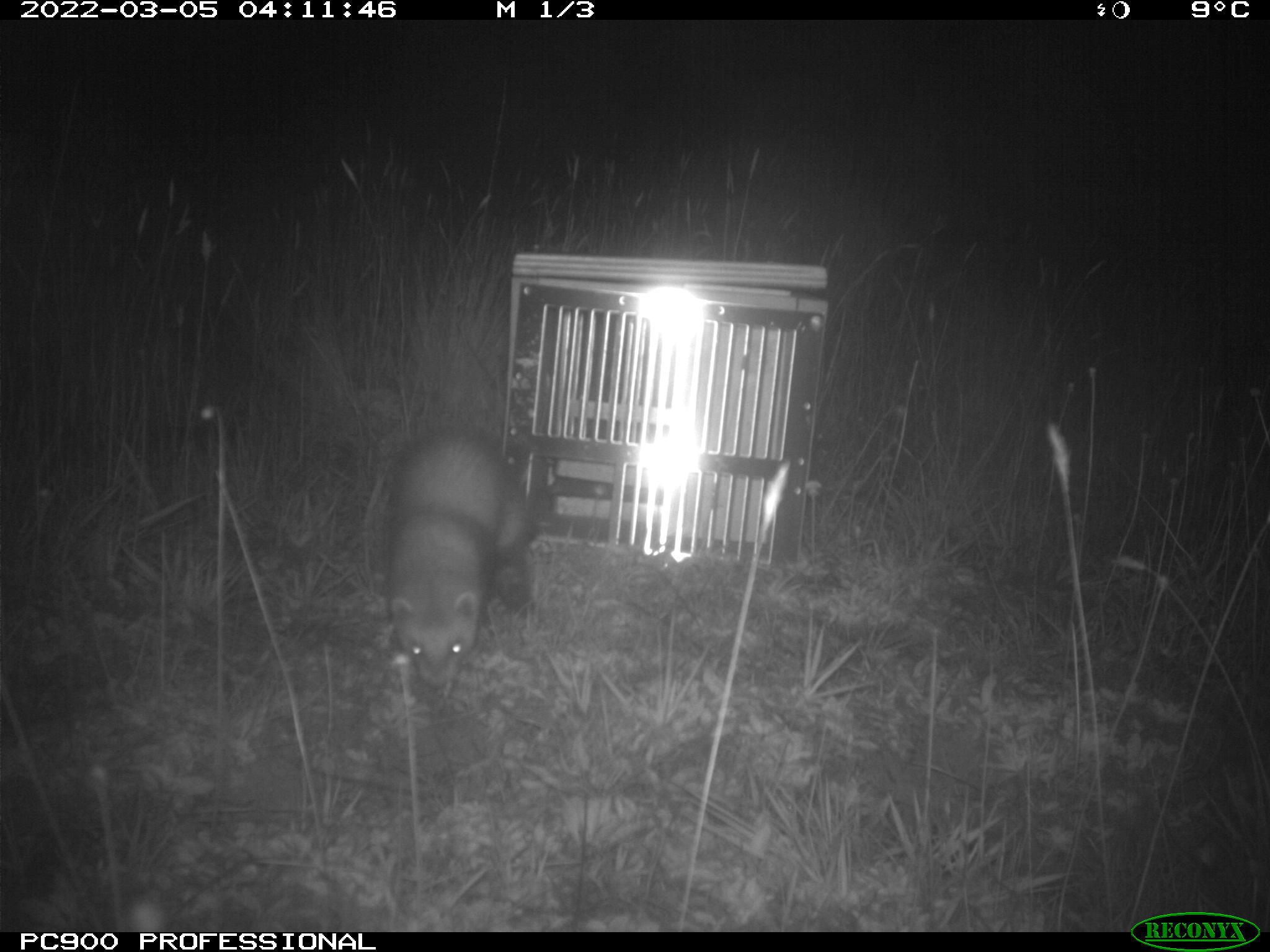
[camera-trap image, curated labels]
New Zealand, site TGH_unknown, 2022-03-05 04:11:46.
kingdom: Animalia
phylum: Chordata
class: Mammalia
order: Carnivora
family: Mustelidae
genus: Mustela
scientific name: Mustela furo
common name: ferret